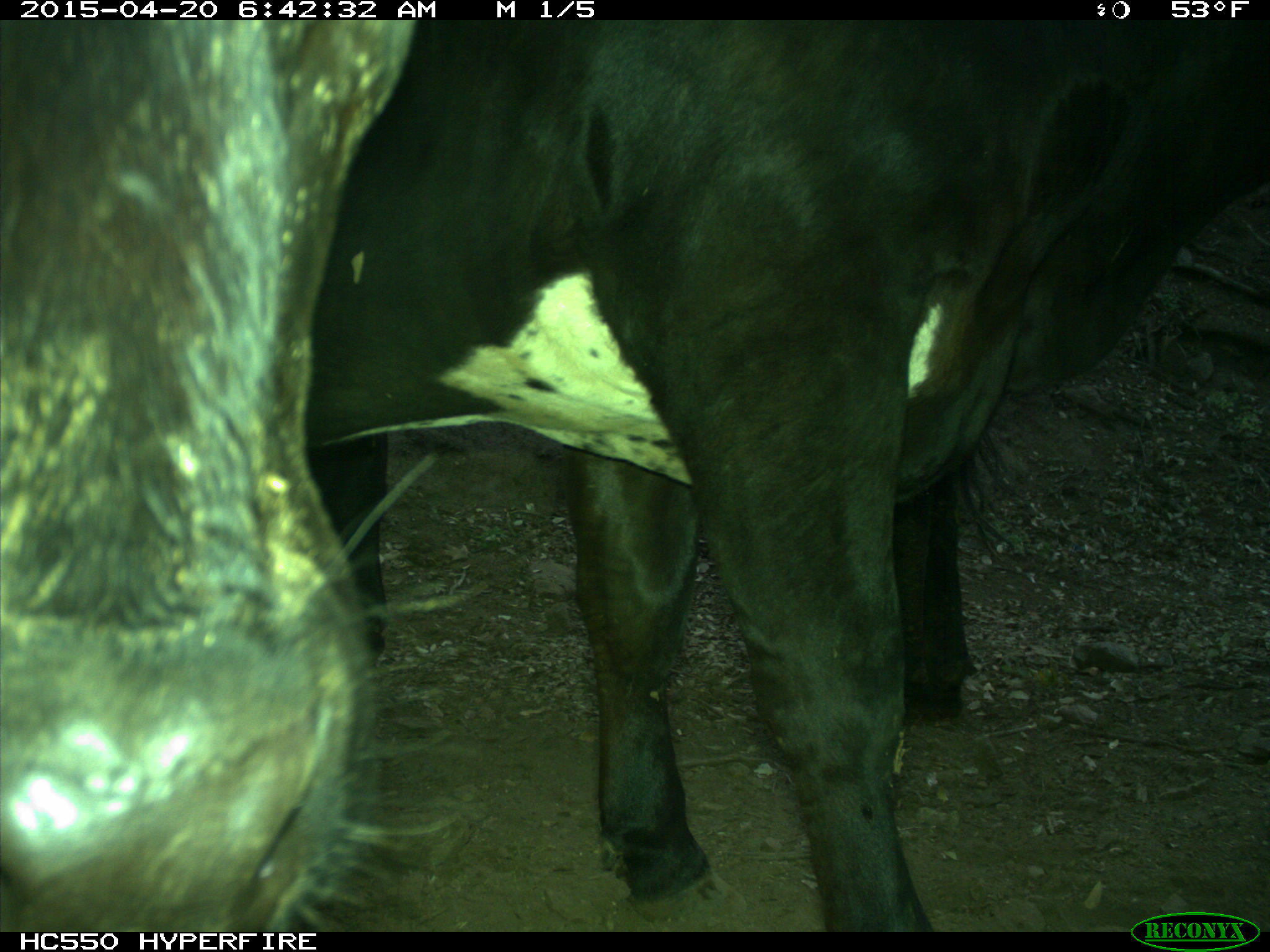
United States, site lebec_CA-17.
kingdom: Animalia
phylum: Chordata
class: Mammalia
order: Artiodactyla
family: Bovidae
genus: Bos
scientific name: Bos taurus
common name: domestic cow